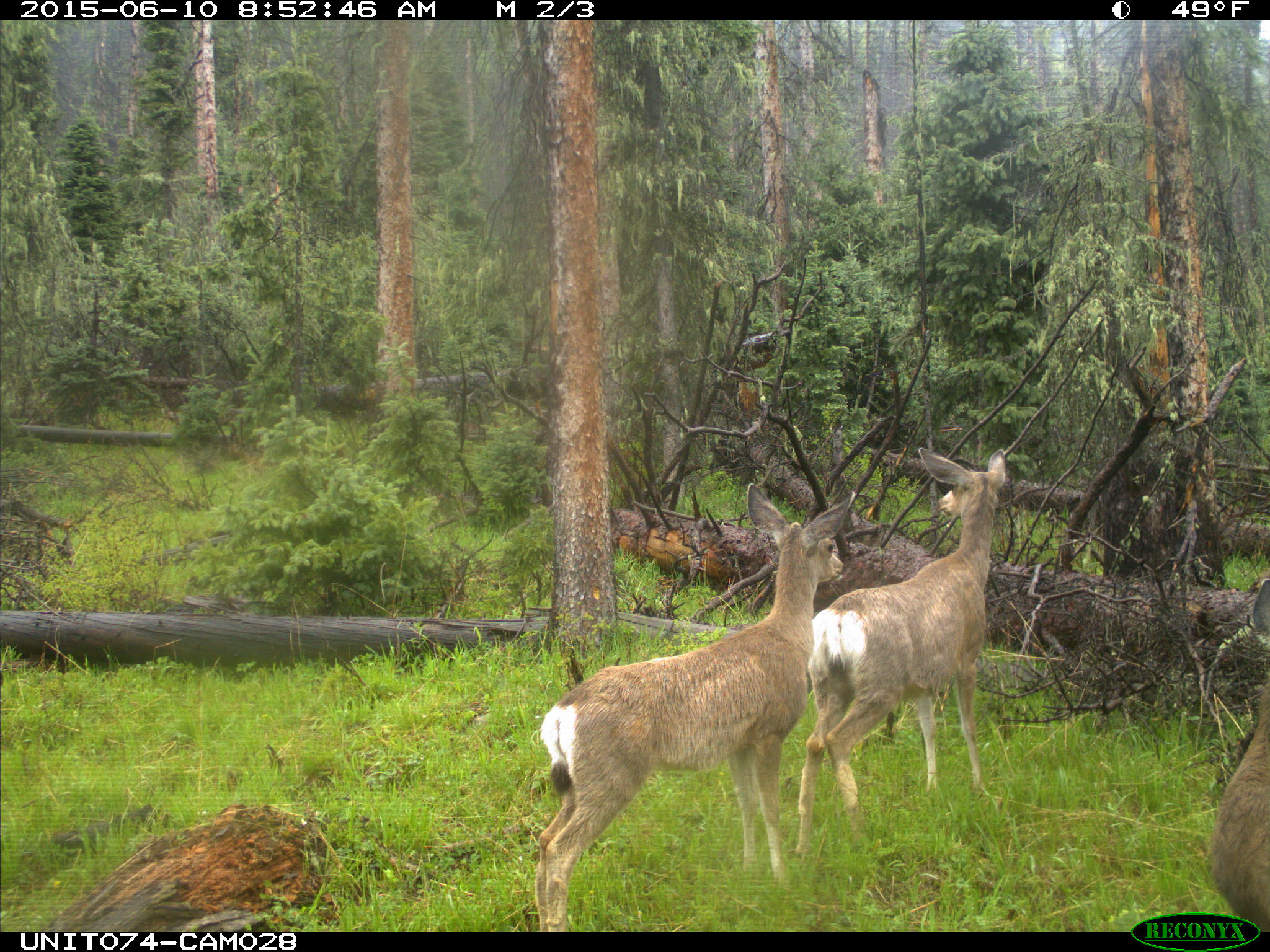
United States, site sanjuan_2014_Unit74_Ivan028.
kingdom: Animalia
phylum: Chordata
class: Mammalia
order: Artiodactyla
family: Cervidae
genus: Odocoileus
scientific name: Odocoileus hemionus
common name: mule deer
Odocoileus hemionus (mule deer).